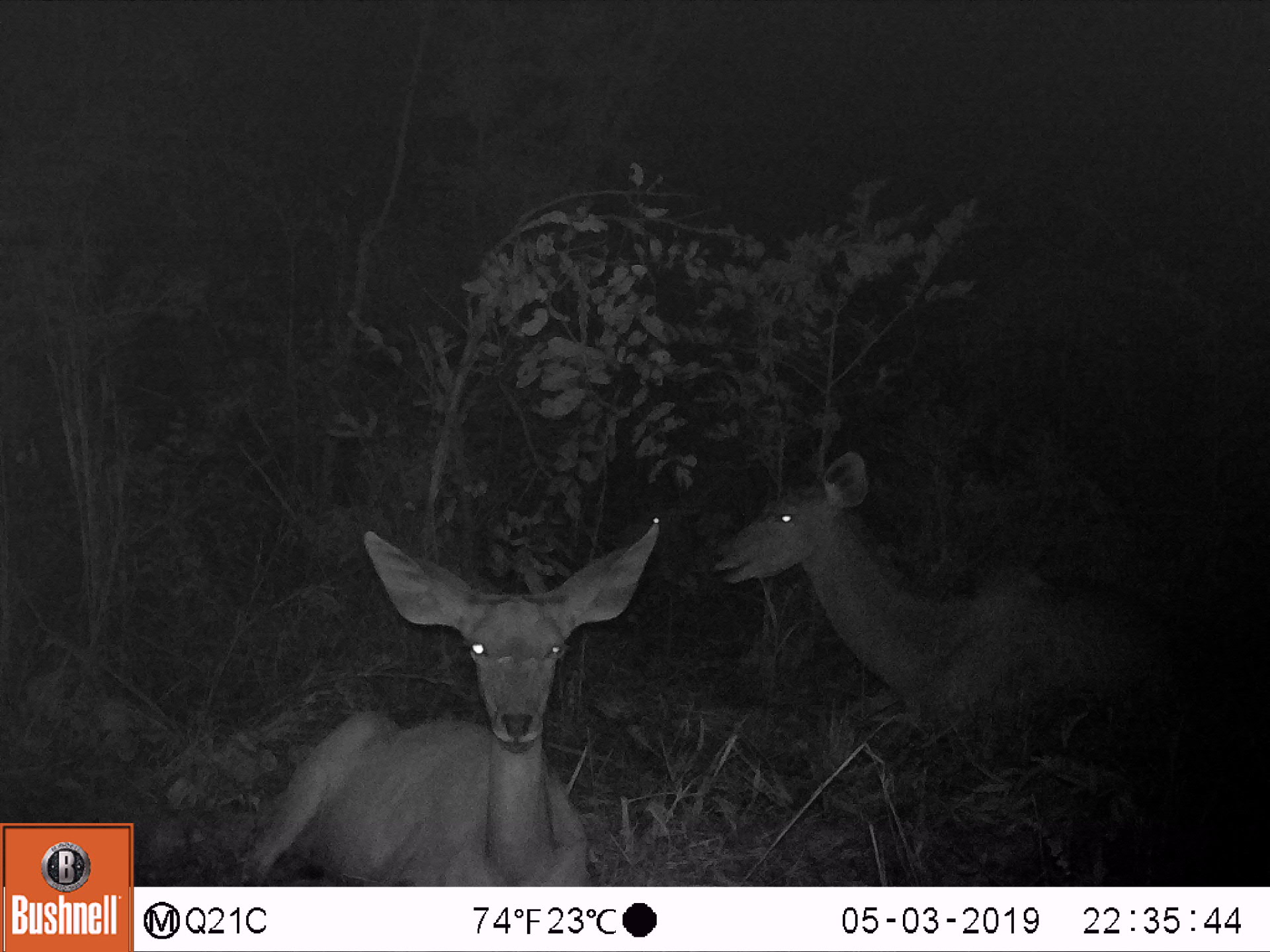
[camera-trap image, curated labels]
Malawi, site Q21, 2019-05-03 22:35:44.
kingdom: Animalia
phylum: Chordata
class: Mammalia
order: Artiodactyla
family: Bovidae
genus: Tragelaphus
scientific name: Tragelaphus strepsiceros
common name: greater kudu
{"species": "greater kudu (Tragelaphus strepsiceros)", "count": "2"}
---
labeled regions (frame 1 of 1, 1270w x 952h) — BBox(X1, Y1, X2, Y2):
greater kudu: BBox(224, 509, 669, 883); BBox(701, 447, 1197, 736)